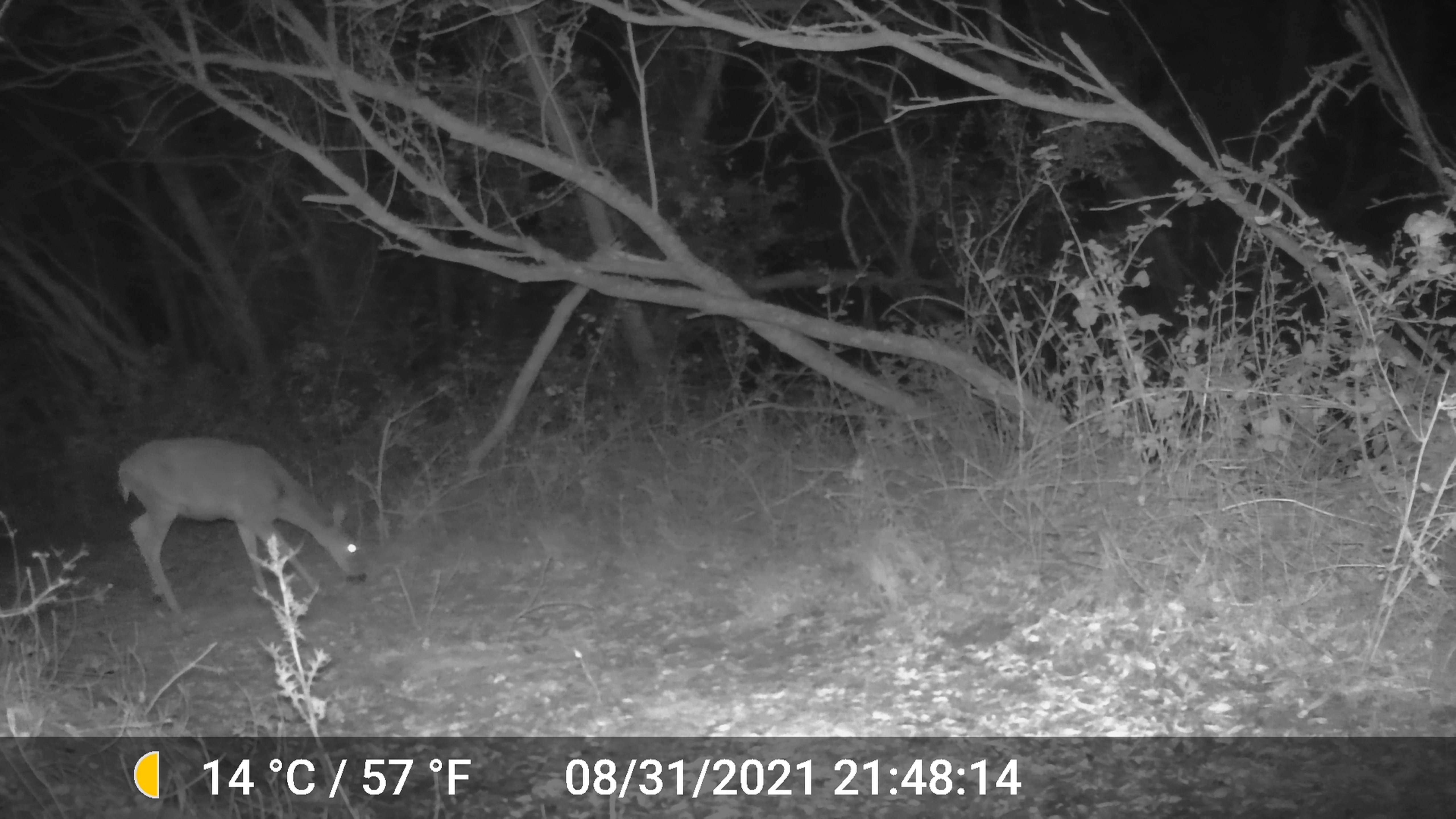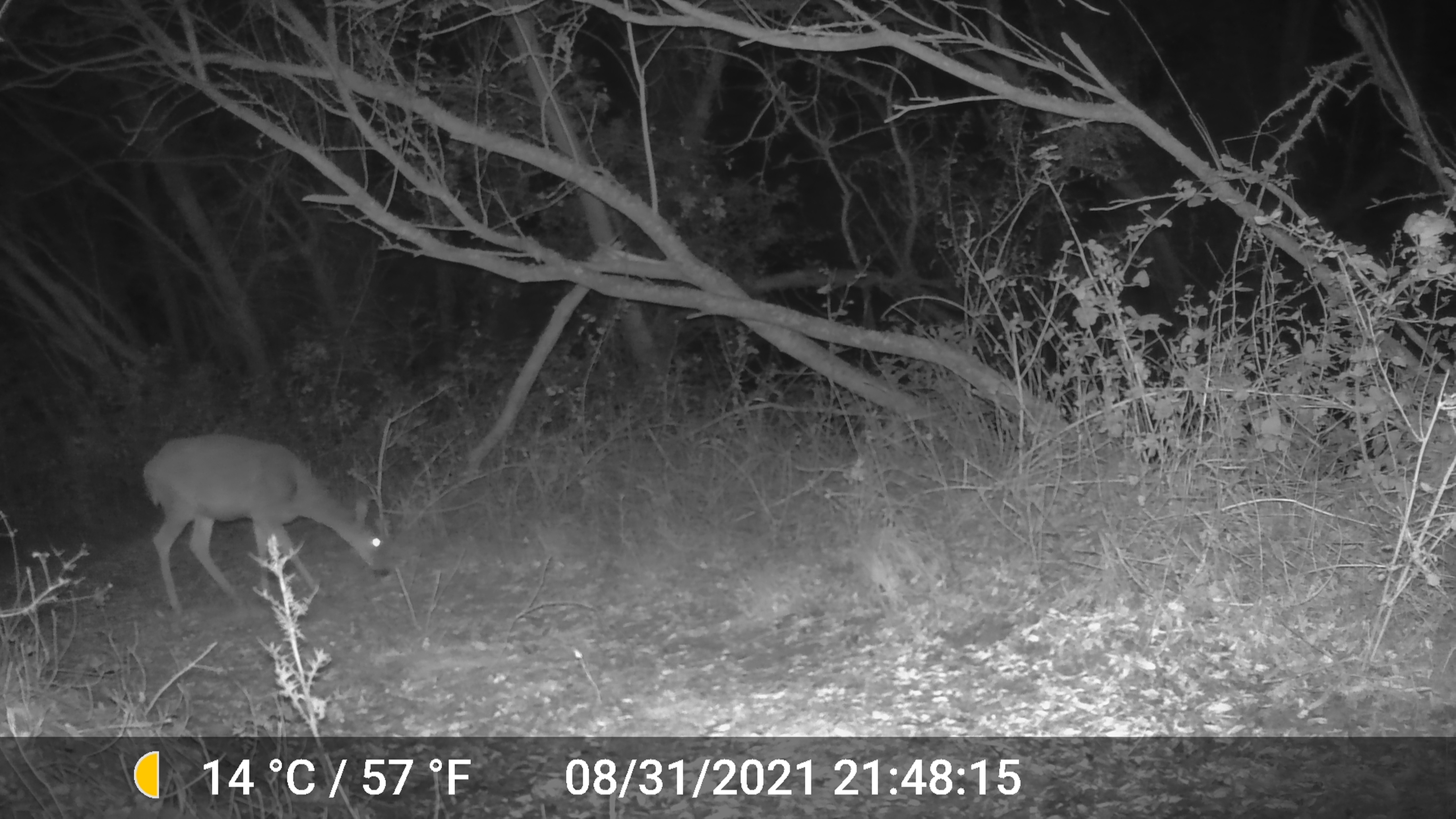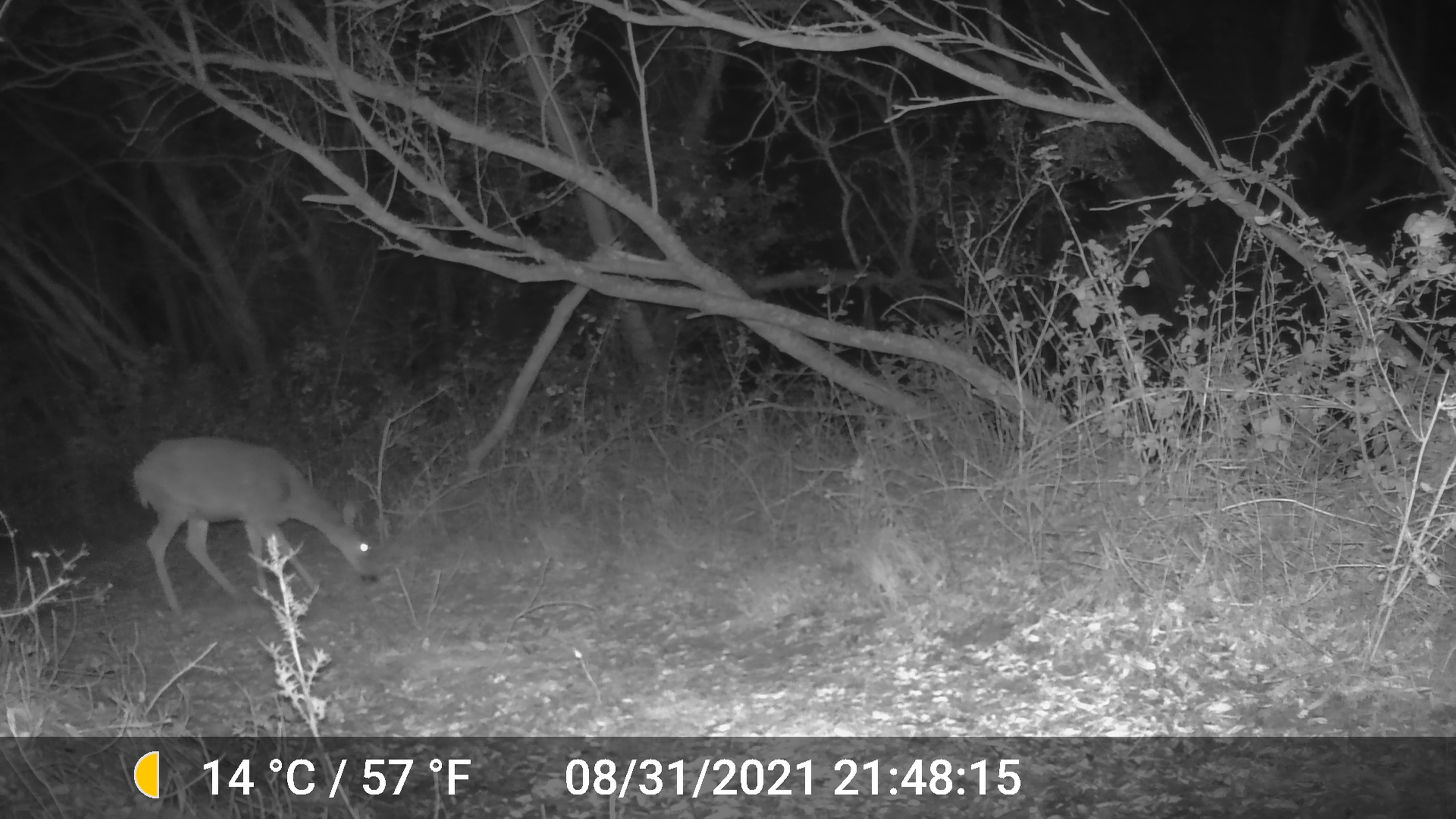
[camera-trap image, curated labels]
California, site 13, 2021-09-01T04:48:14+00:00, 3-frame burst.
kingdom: Animalia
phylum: Chordata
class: Mammalia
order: Artiodactyla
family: Cervidae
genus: Odocoileus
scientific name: Odocoileus hemionus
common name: mule deer